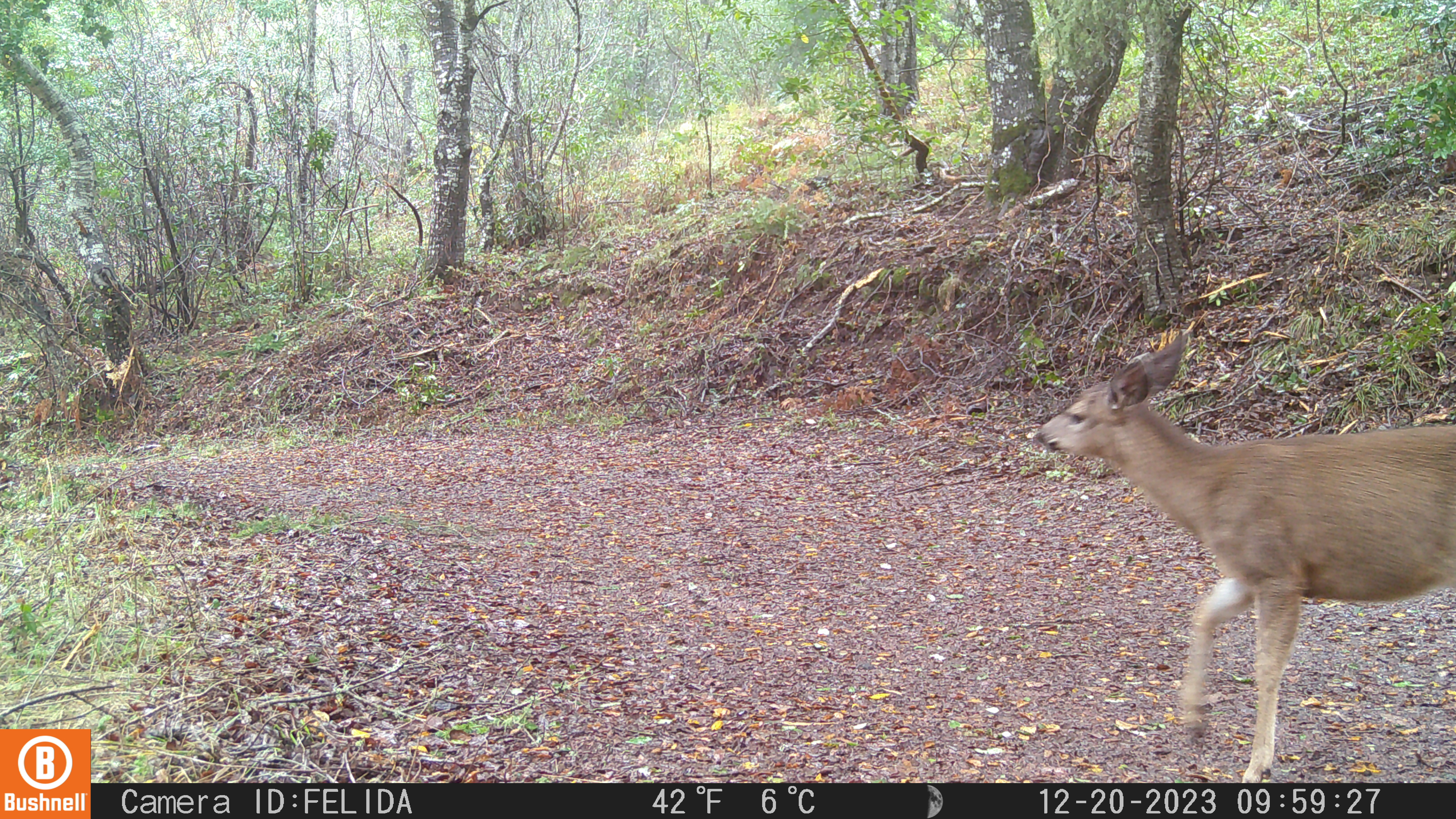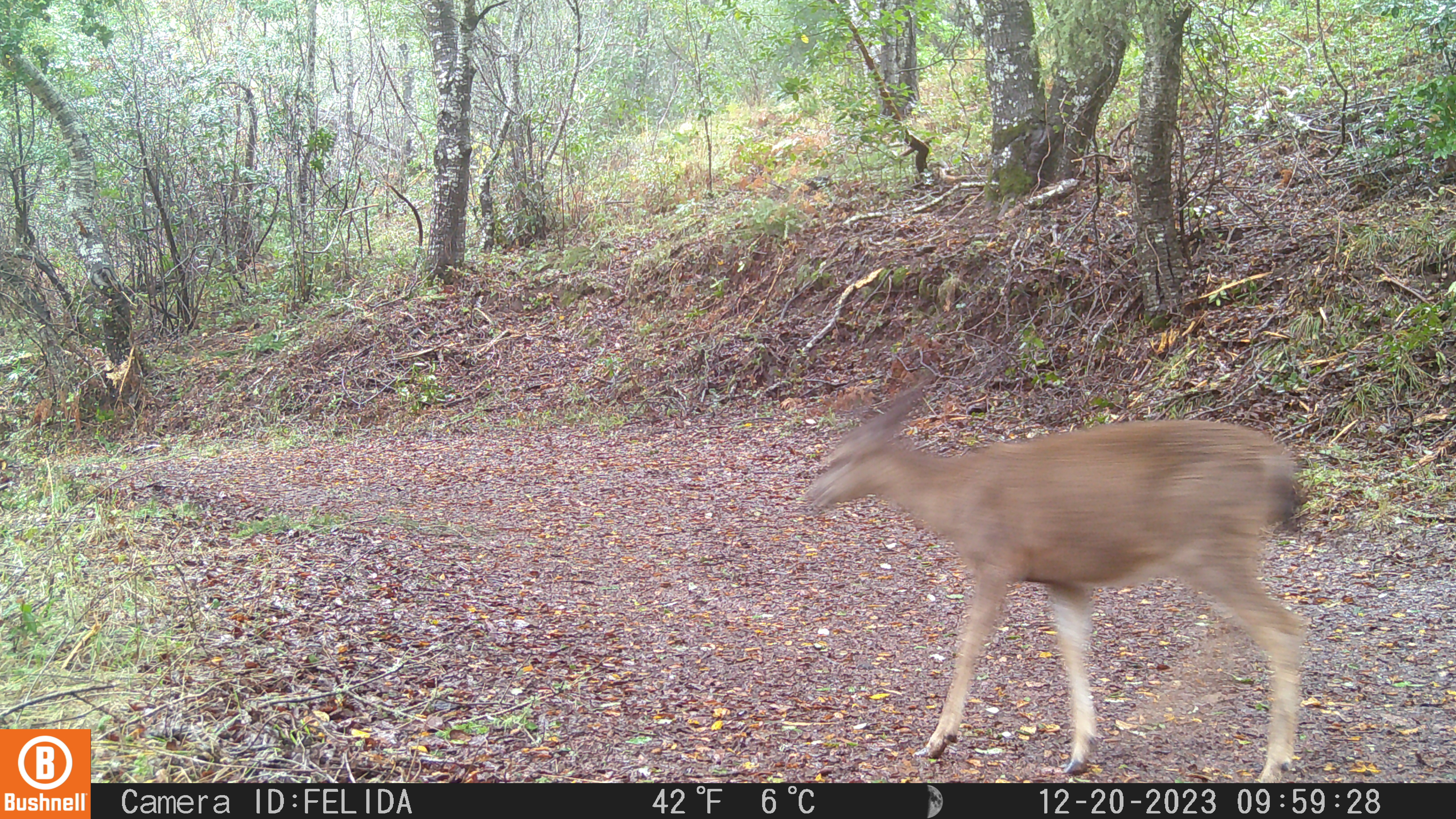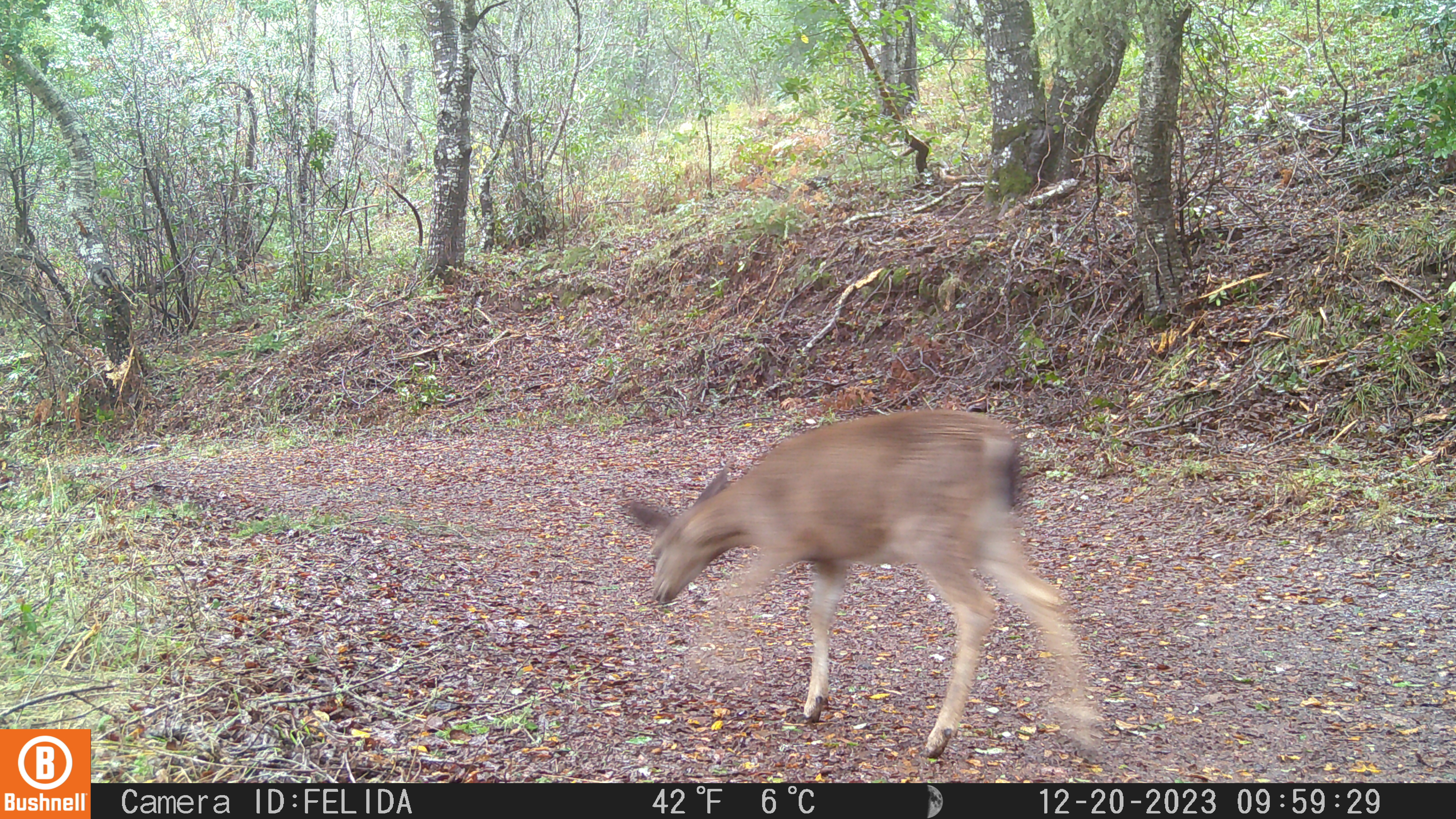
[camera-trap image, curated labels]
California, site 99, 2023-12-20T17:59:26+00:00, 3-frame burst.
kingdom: Animalia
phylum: Chordata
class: Mammalia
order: Artiodactyla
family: Cervidae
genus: Odocoileus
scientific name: Odocoileus hemionus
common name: mule deer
Mule deer (Odocoileus hemionus).